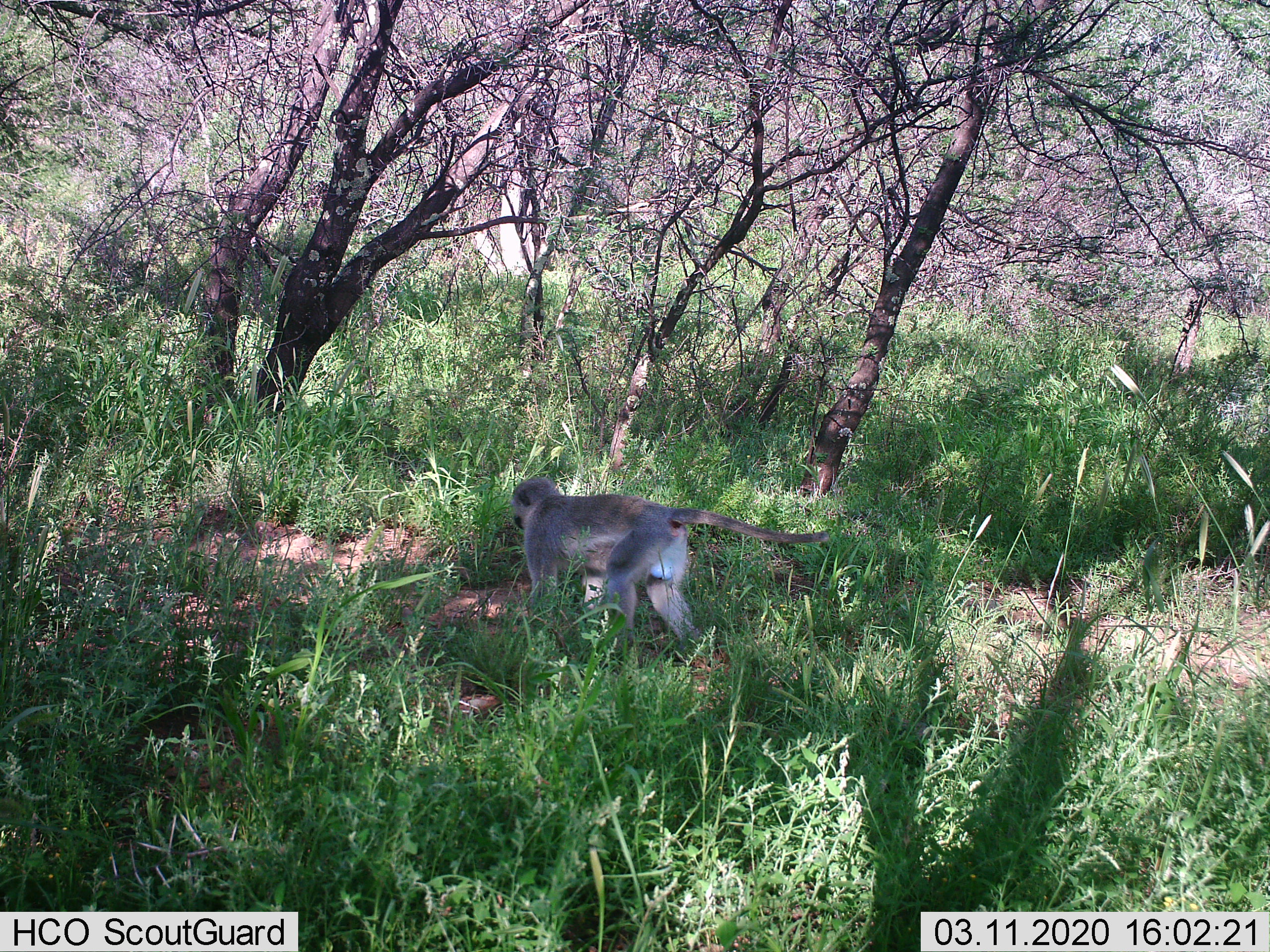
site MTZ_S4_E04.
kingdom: Animalia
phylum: Chordata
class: Mammalia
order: Primates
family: Cercopithecidae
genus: Chlorocebus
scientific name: Chlorocebus pygerythrus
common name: vervet monkey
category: monkeyvervet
Monkeyvervet (vervet monkey) (Chlorocebus pygerythrus), count 1. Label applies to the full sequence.